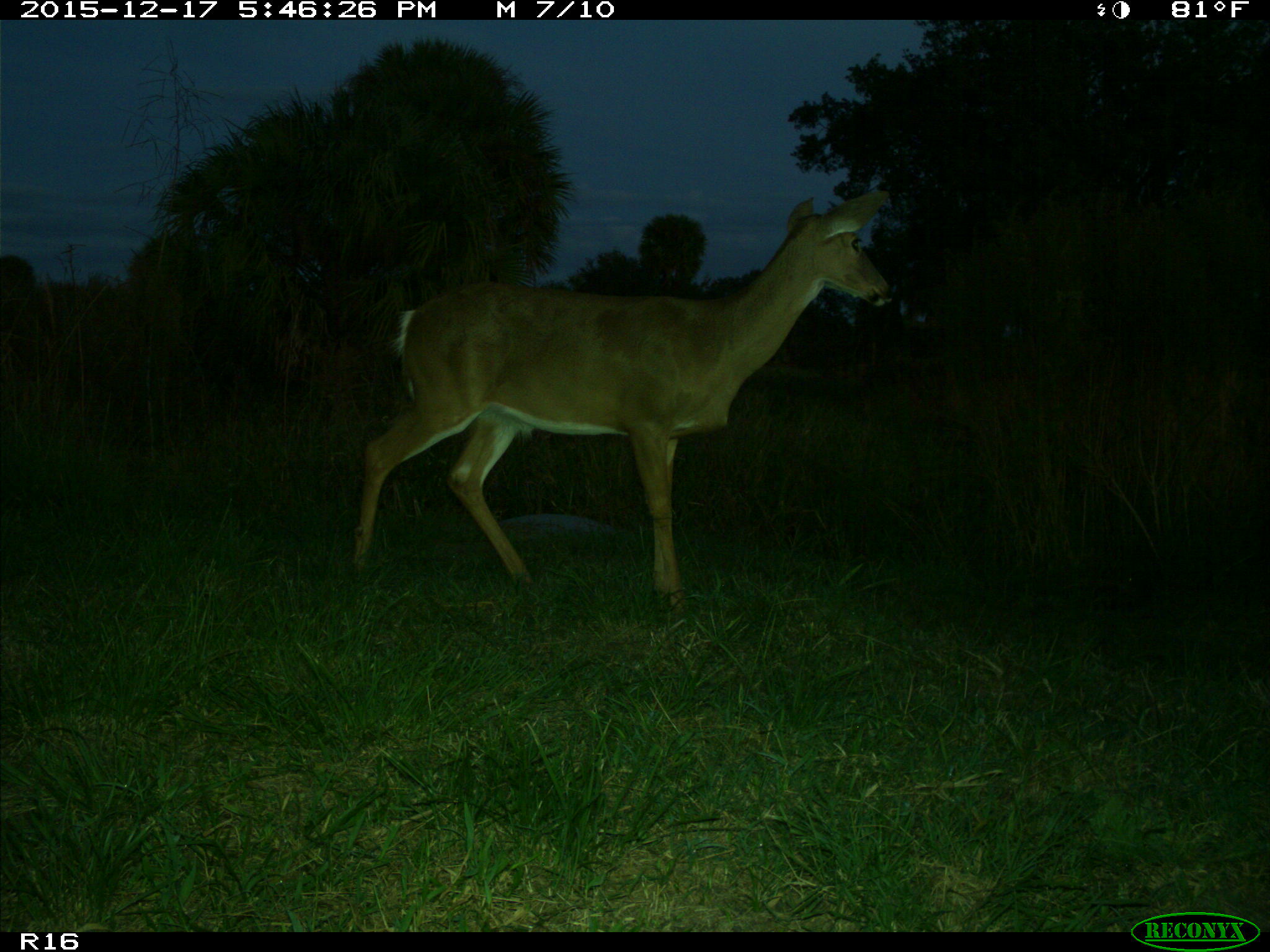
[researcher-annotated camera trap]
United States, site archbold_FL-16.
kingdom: Animalia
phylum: Chordata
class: Mammalia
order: Artiodactyla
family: Cervidae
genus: Odocoileus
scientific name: Odocoileus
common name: deer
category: unidentified deer